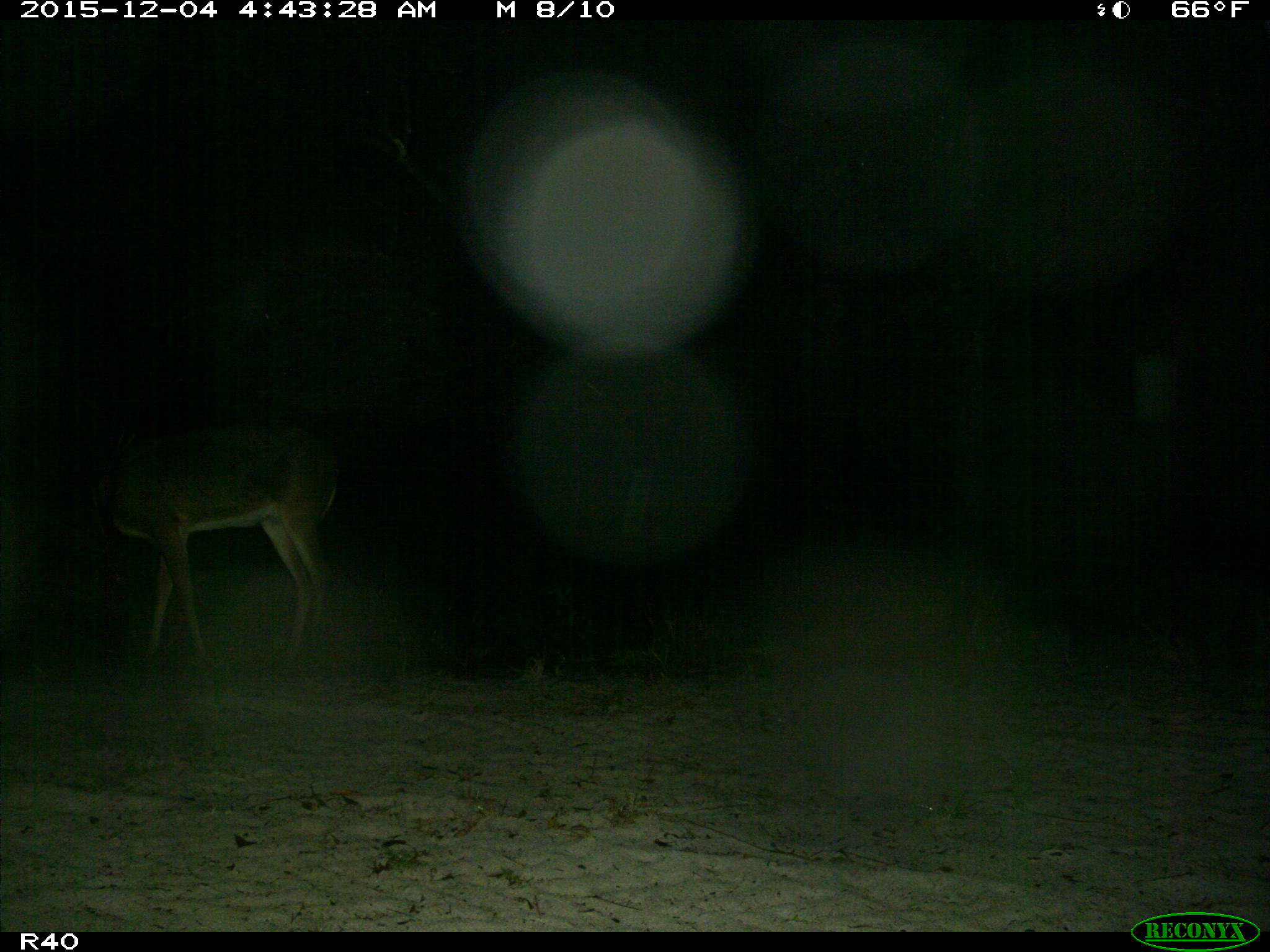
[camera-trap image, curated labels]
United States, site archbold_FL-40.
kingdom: Animalia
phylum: Chordata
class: Mammalia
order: Artiodactyla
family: Cervidae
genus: Odocoileus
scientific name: Odocoileus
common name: deer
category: unidentified deer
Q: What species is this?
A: Unidentified deer (deer) (Odocoileus).